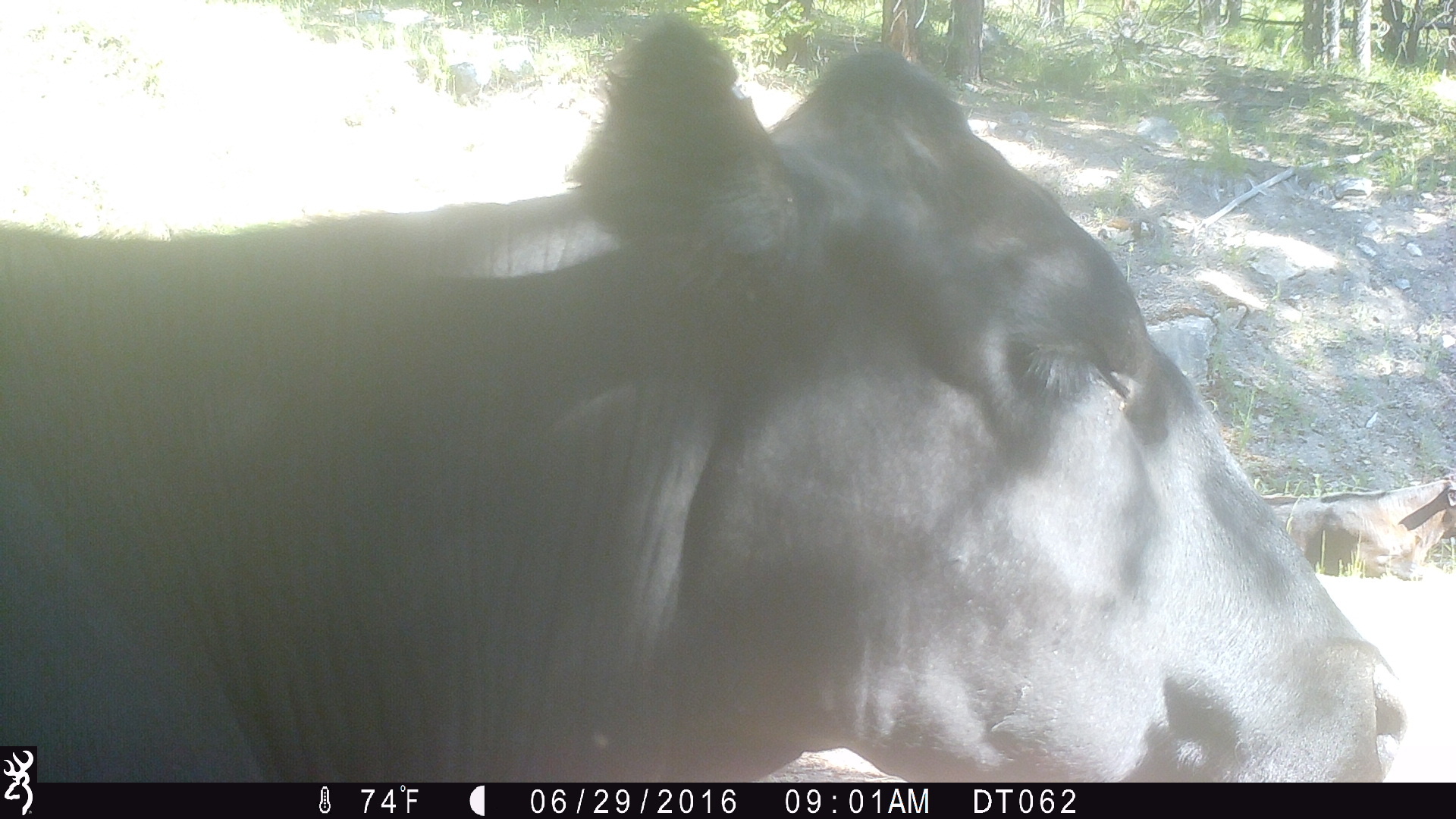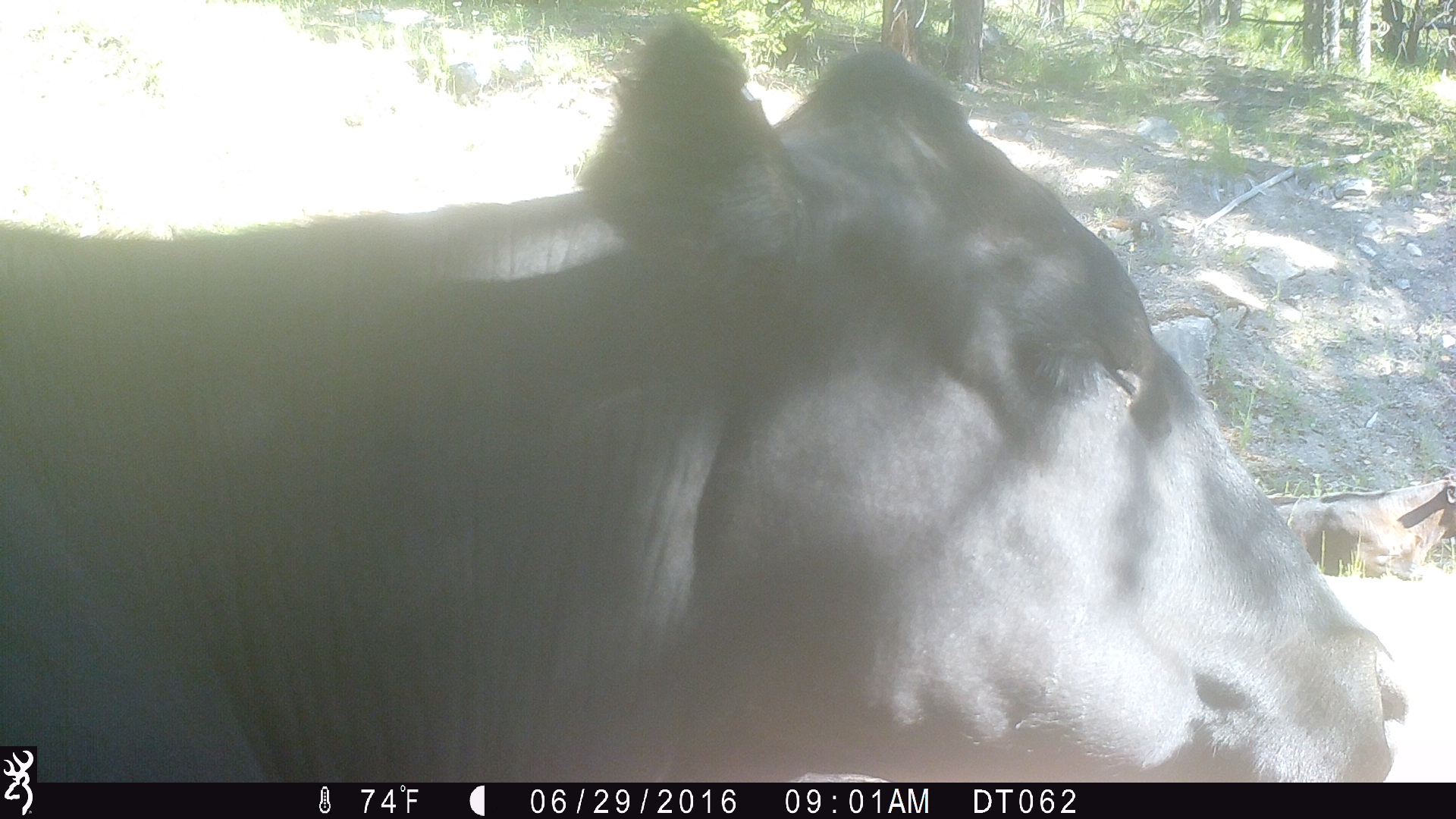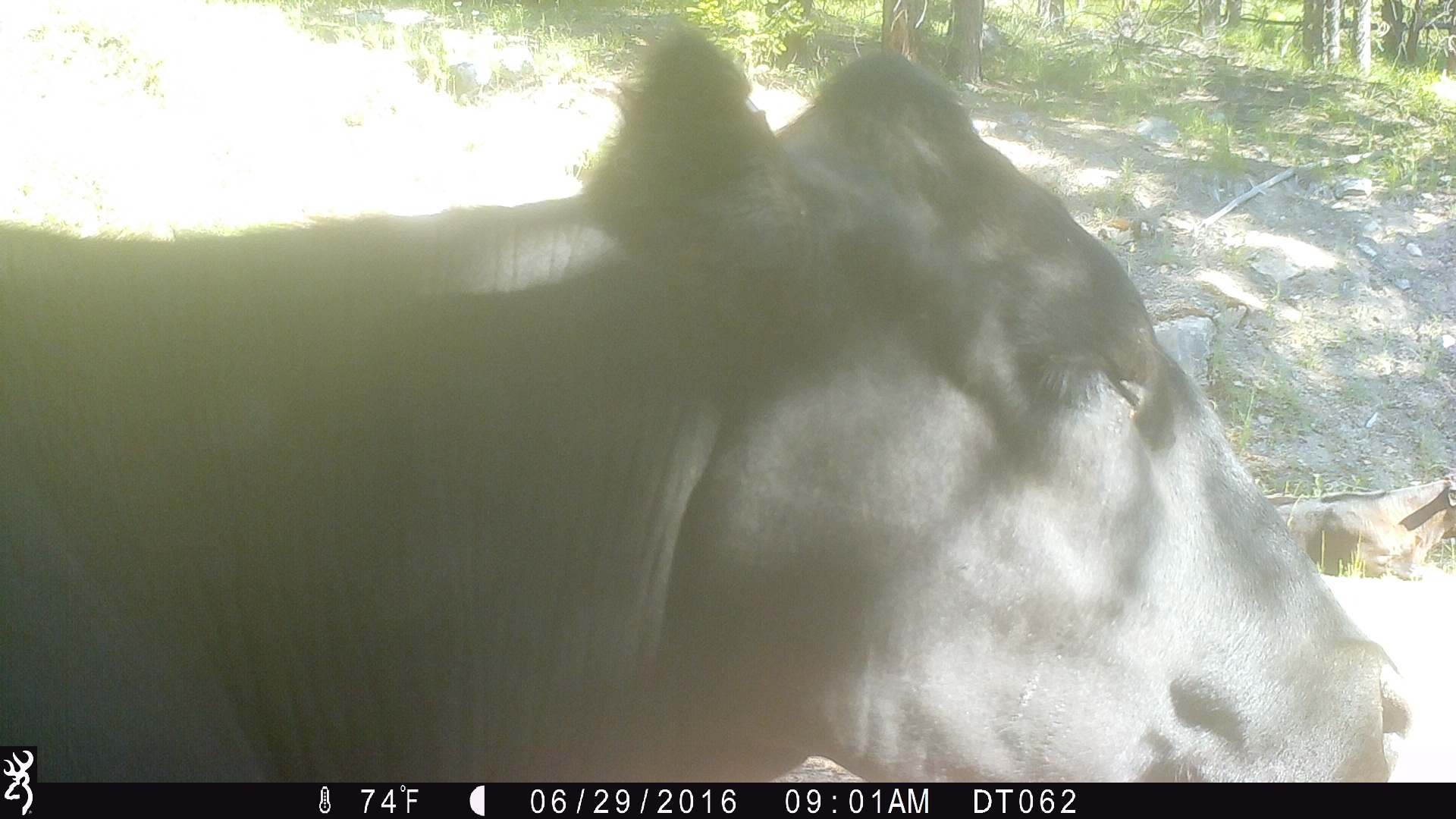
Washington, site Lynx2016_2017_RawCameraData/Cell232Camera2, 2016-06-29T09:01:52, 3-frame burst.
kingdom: Animalia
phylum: Chordata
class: Mammalia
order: Artiodactyla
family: Bovidae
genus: Bos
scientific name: Bos taurus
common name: domestic cattle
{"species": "domestic cattle (Bos taurus)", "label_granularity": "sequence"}